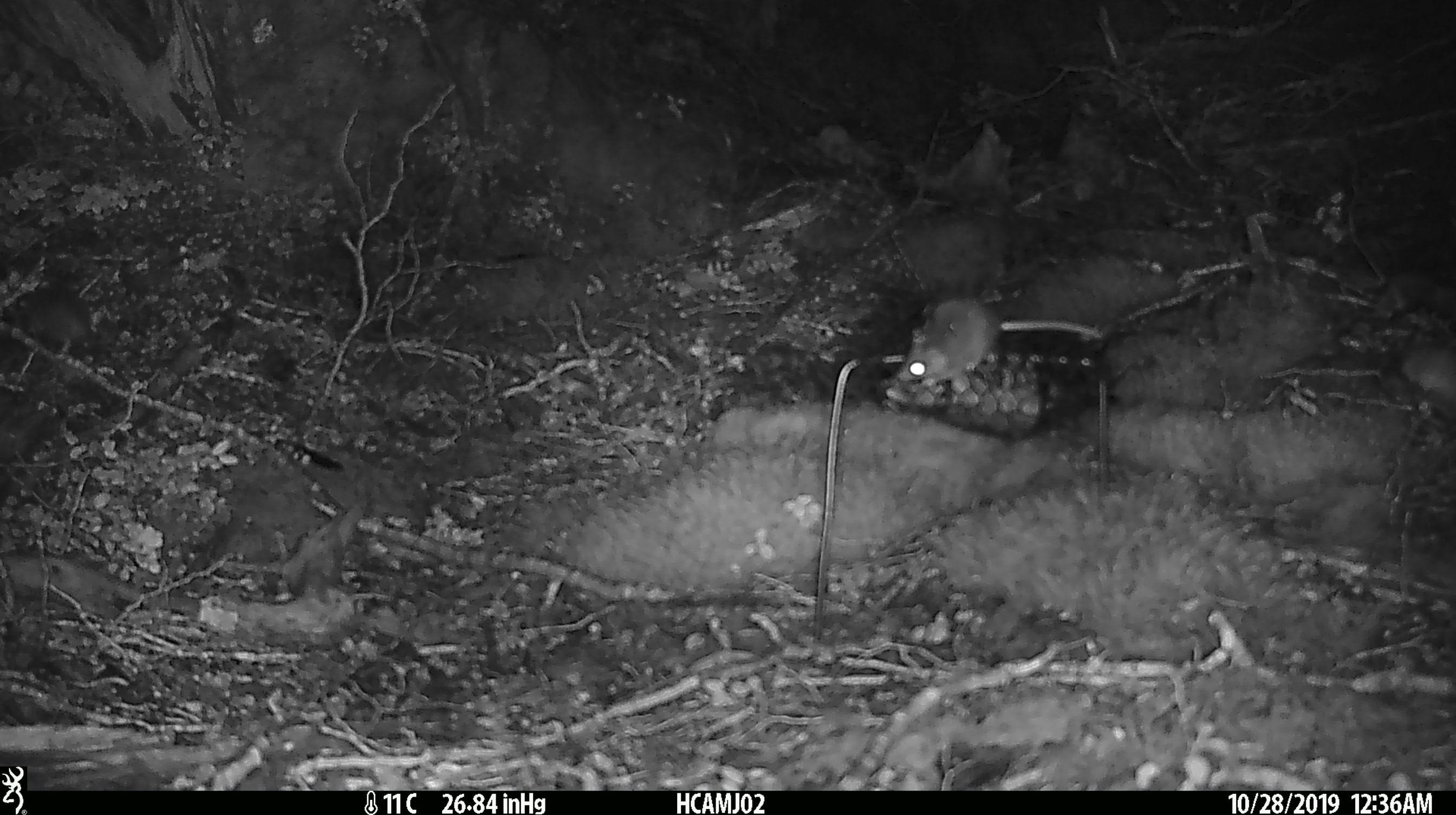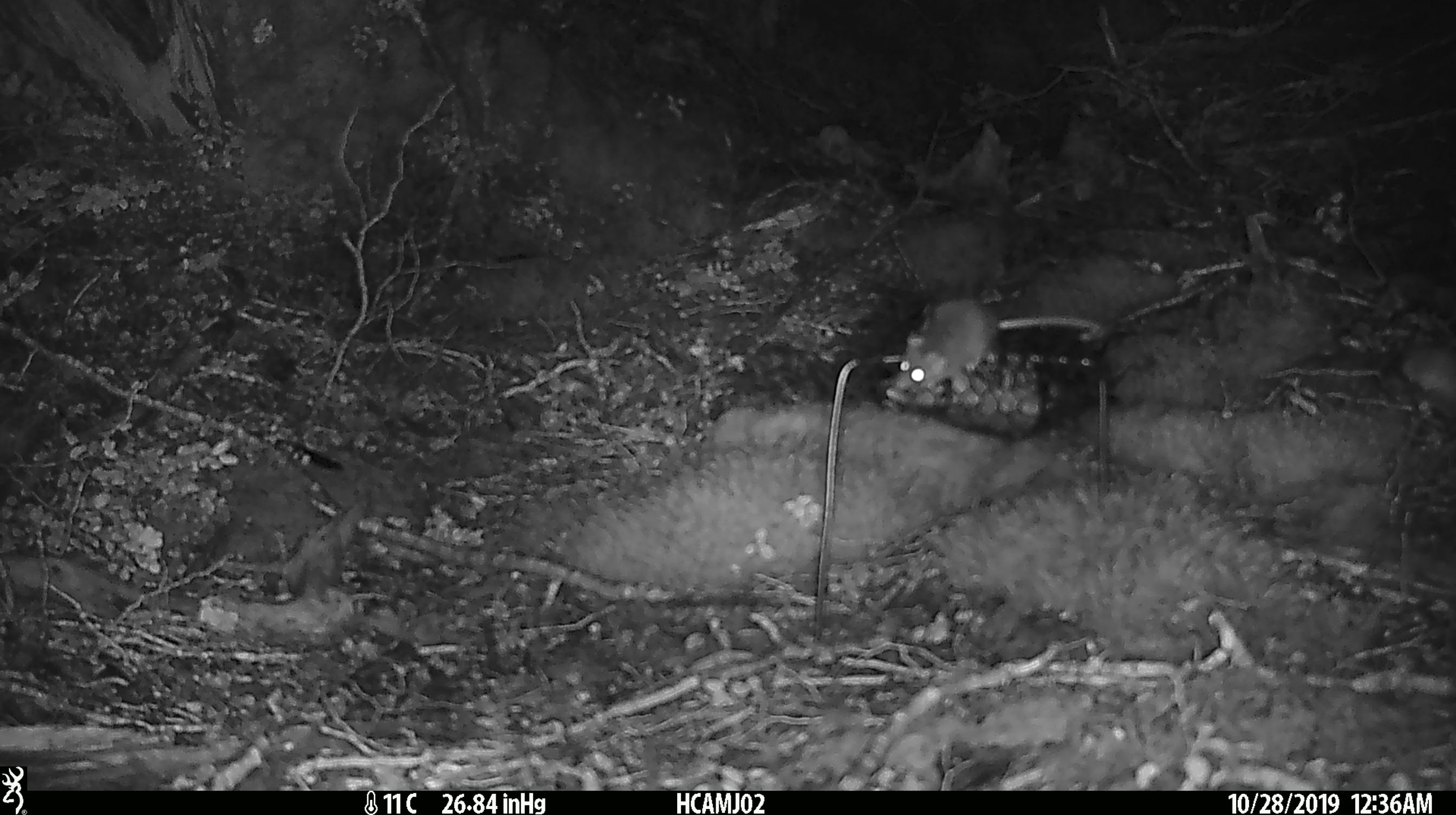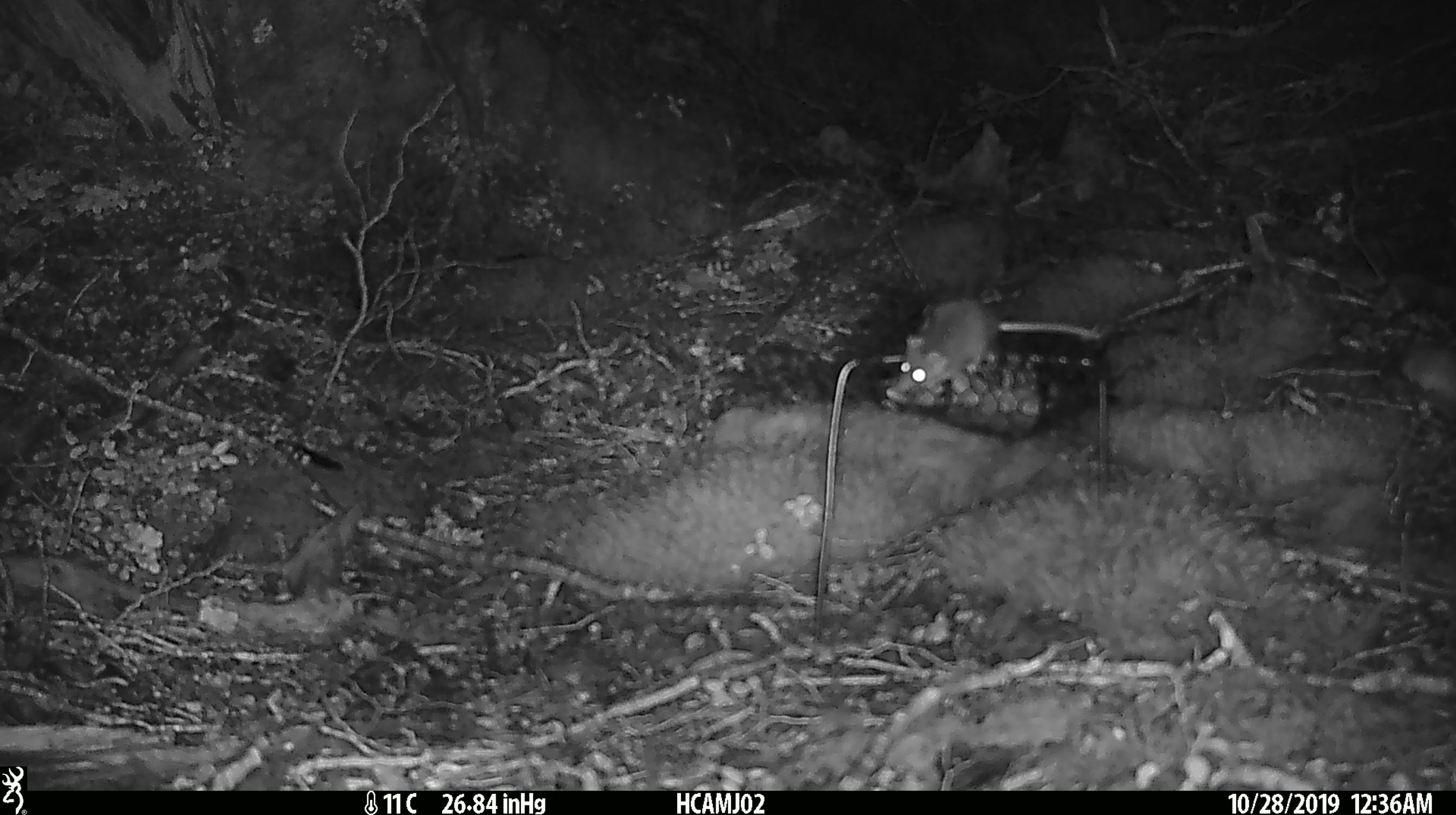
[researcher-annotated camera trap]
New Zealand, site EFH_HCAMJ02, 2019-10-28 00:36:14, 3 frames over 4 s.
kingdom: Animalia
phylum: Chordata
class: Mammalia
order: Rodentia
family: Muridae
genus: Mus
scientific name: Mus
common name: mouse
Mouse (Mus).